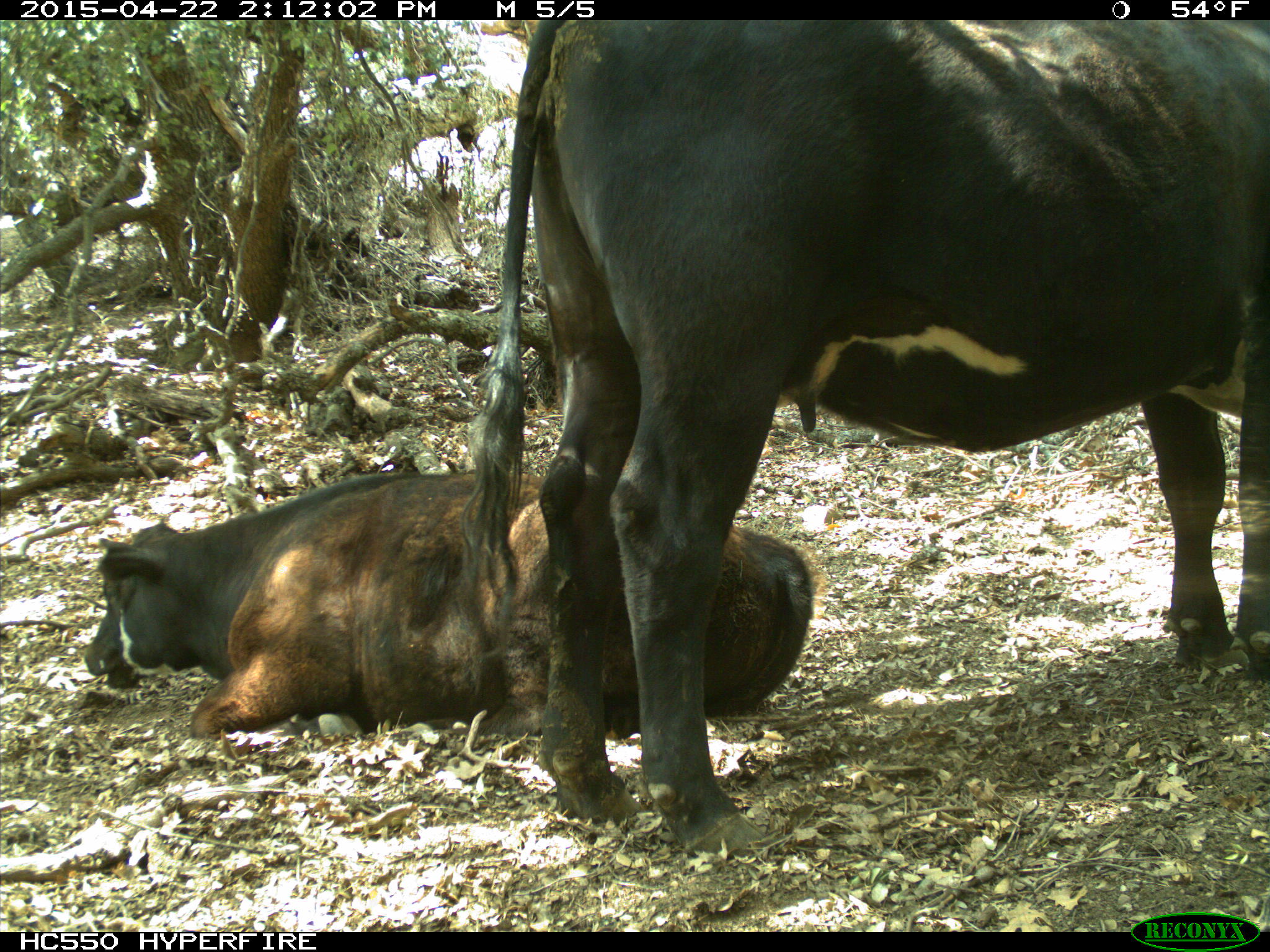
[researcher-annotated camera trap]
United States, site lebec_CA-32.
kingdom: Animalia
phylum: Chordata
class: Mammalia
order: Artiodactyla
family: Bovidae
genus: Bos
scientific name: Bos taurus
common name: domestic cow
Bos taurus (domestic cow).